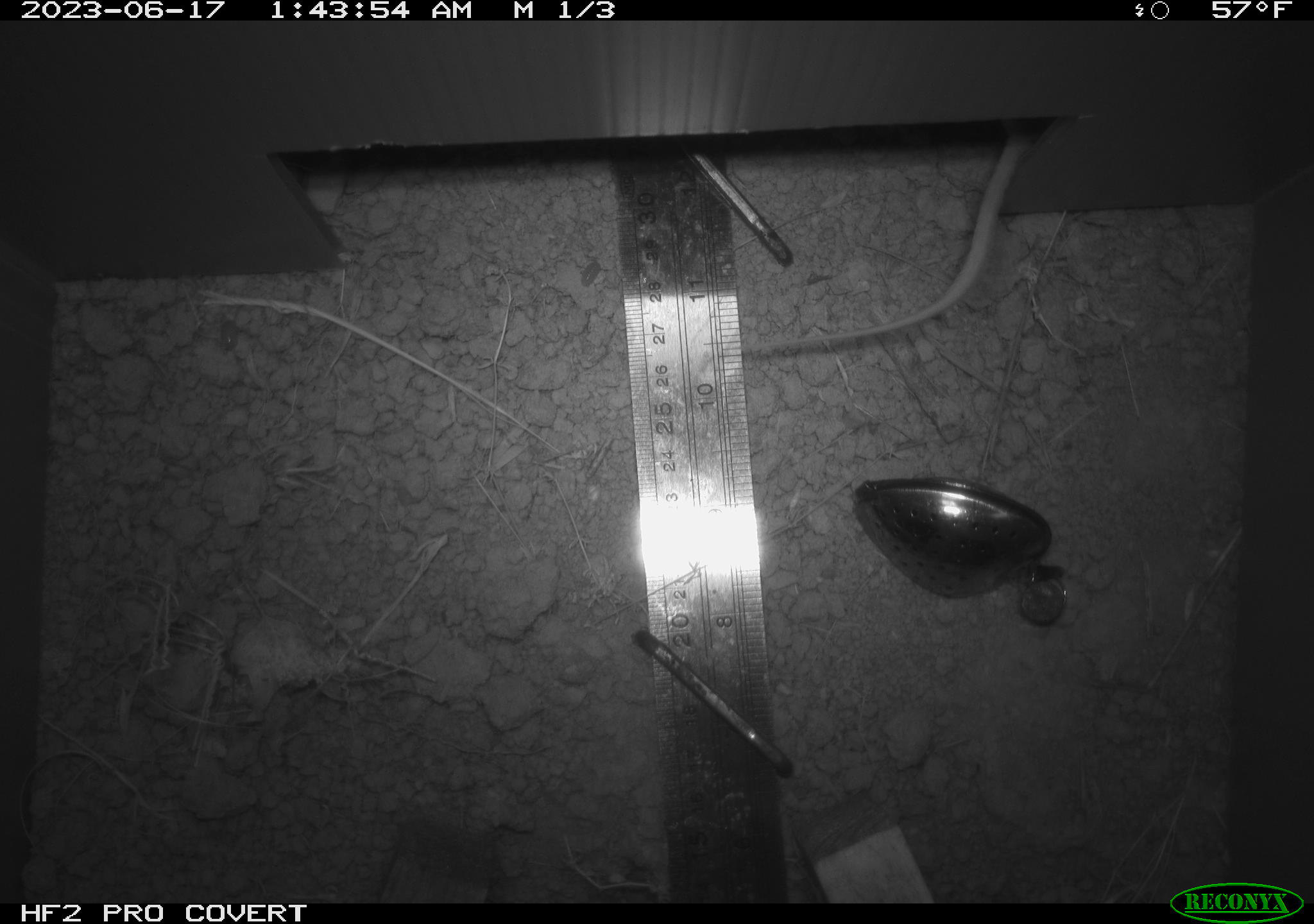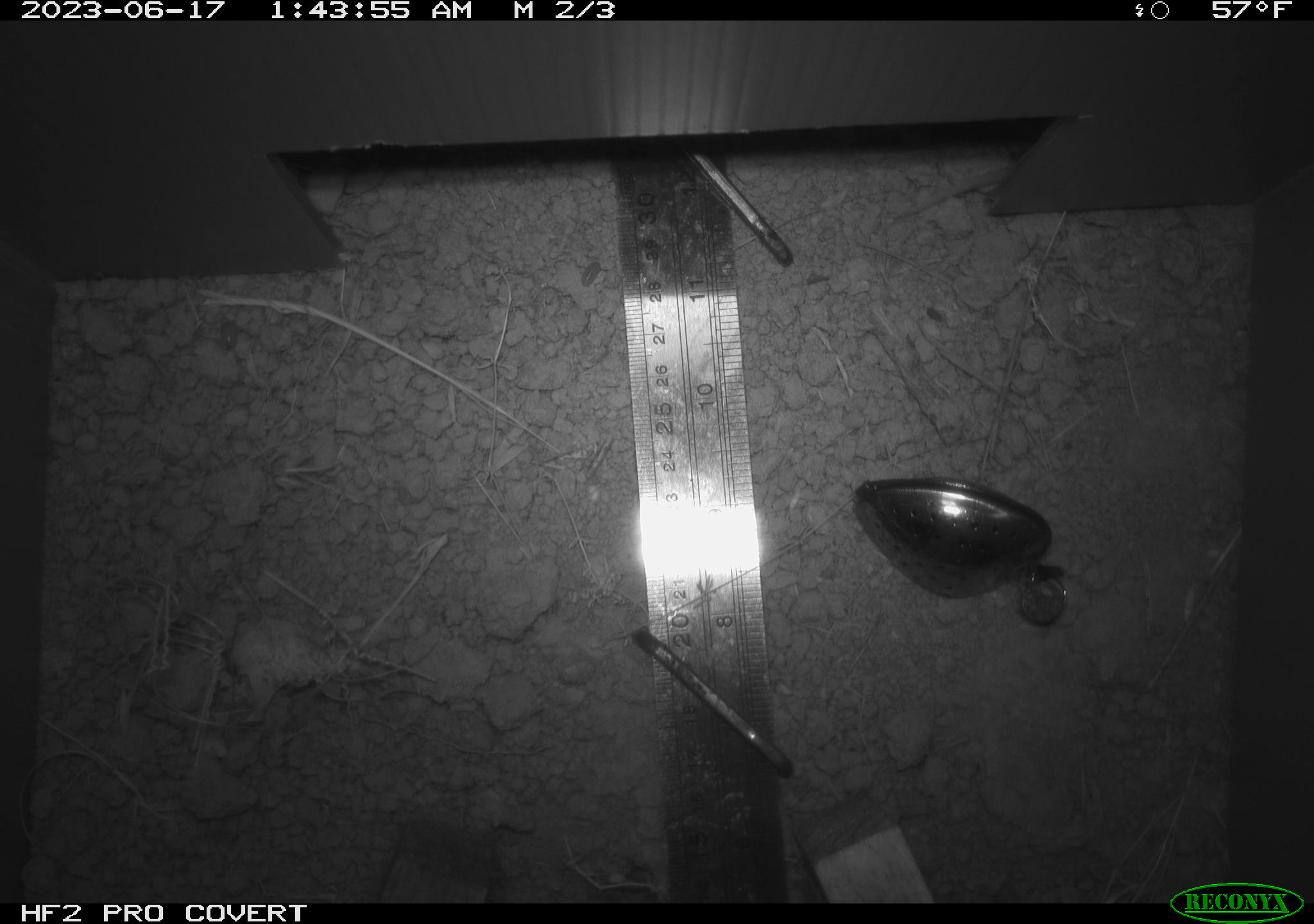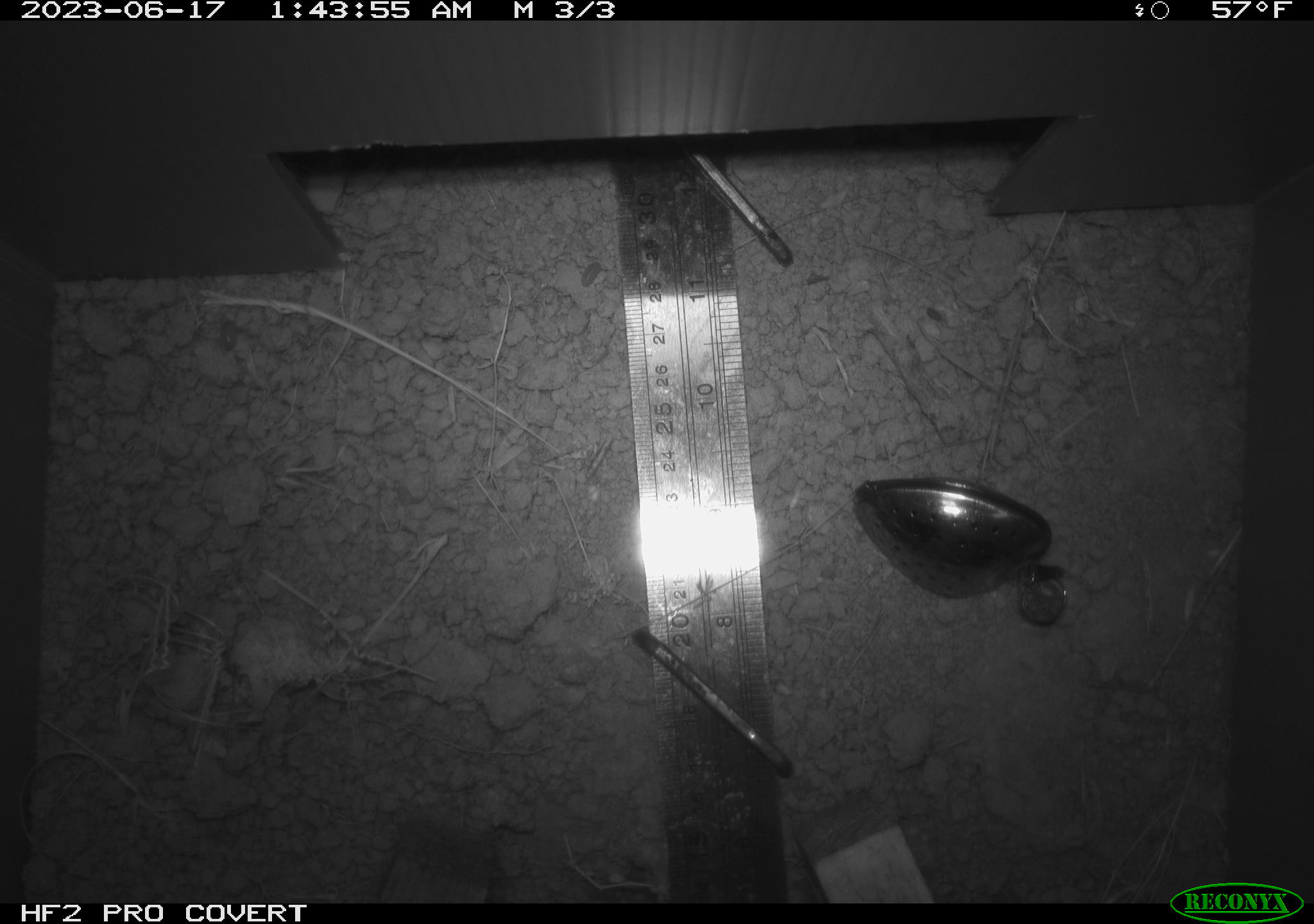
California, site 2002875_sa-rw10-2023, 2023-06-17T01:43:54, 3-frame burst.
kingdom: Animalia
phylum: Chordata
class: Mammalia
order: Rodentia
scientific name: Rodentia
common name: rodent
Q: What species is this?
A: Rodent (Rodentia).